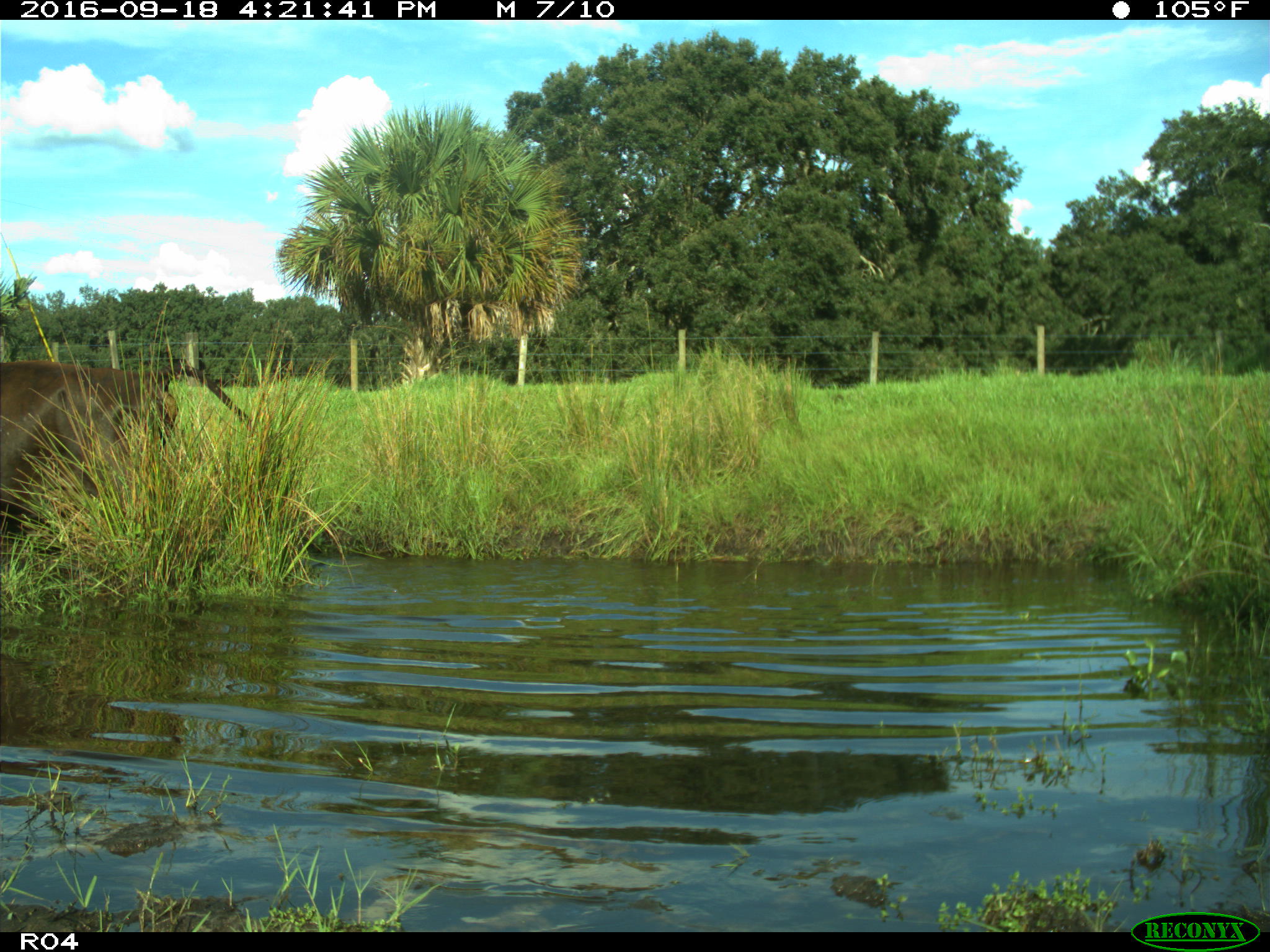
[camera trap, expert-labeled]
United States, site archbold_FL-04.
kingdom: Animalia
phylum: Chordata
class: Mammalia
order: Artiodactyla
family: Bovidae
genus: Bos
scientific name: Bos taurus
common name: domestic cow